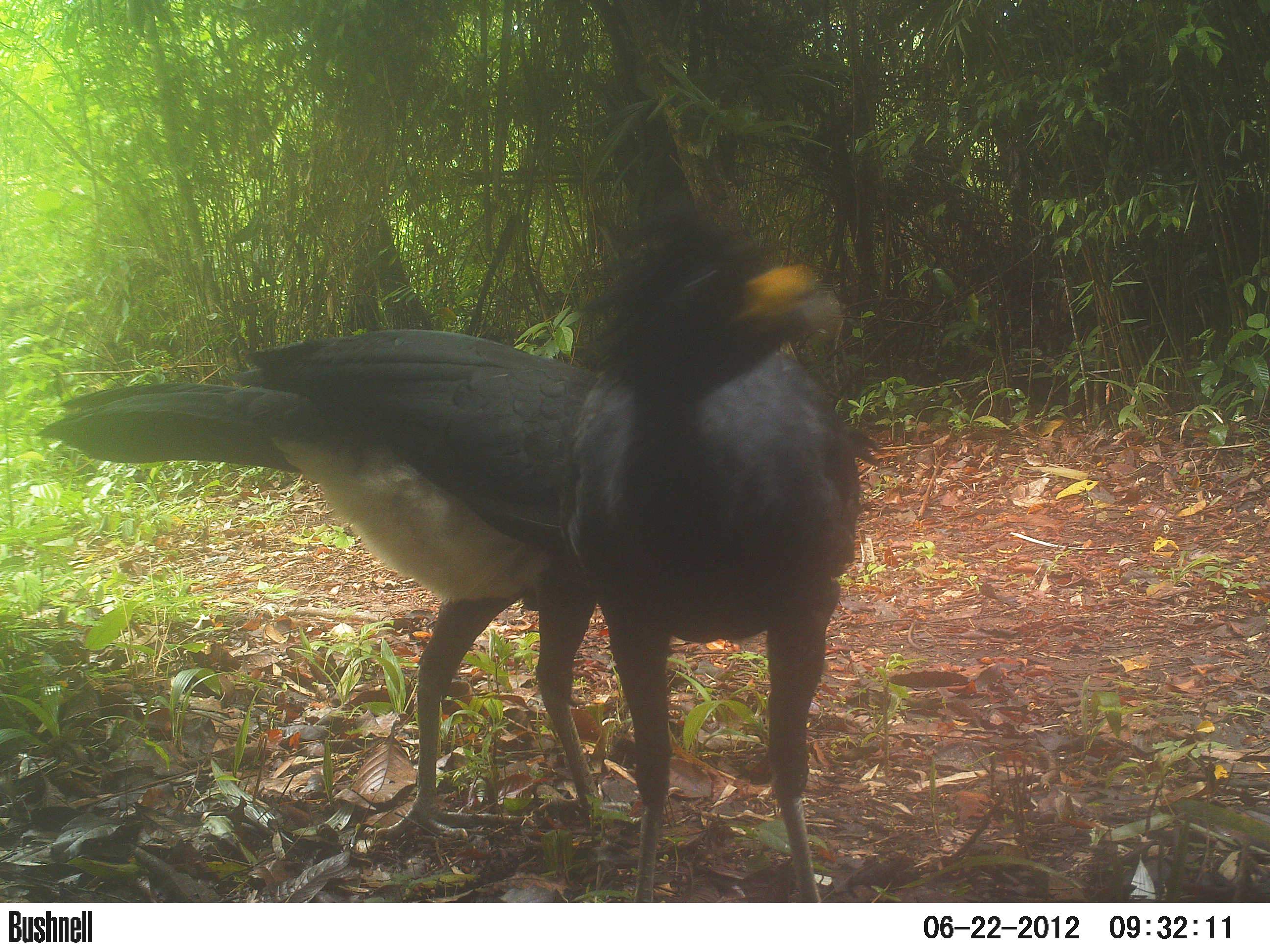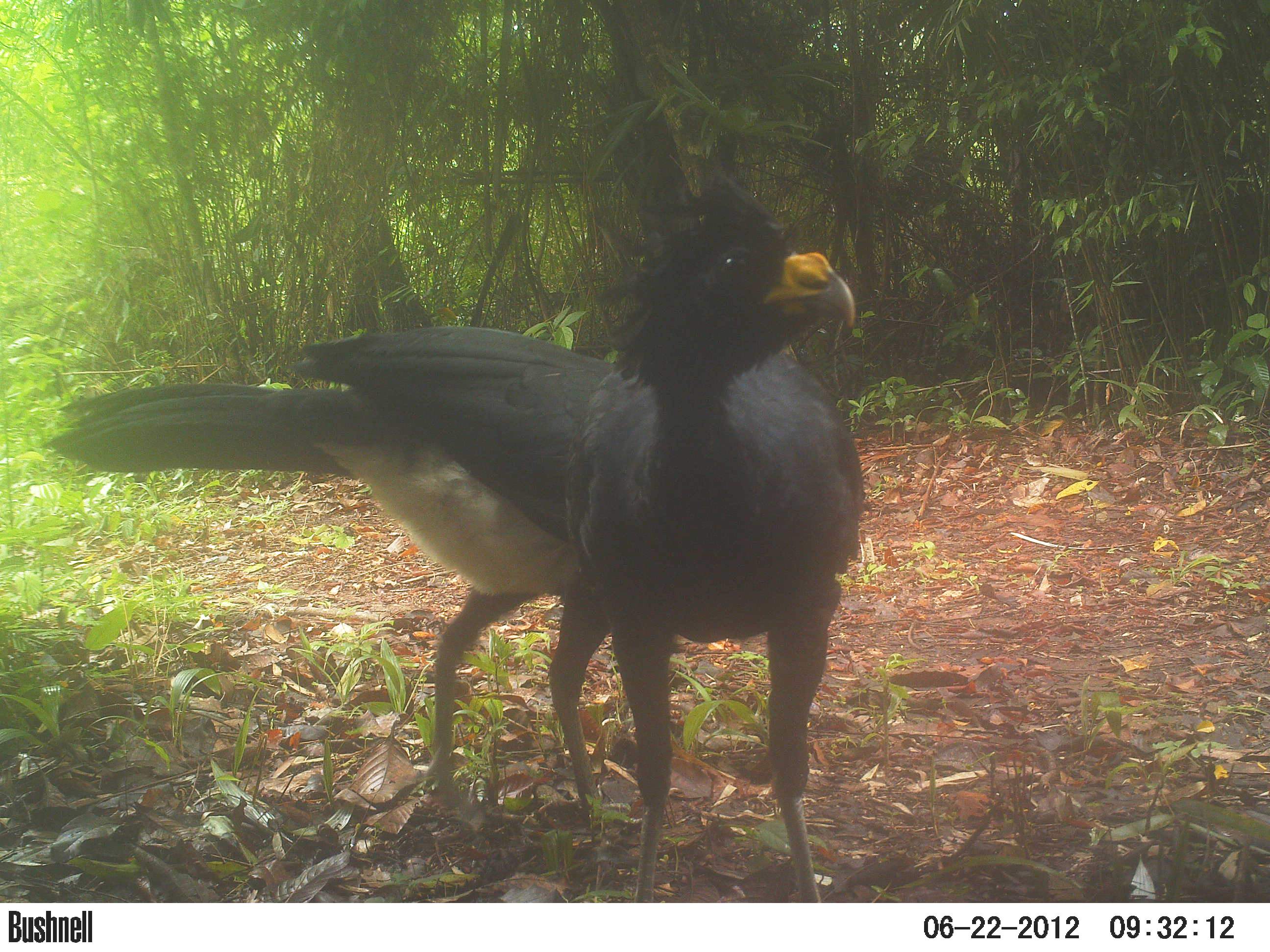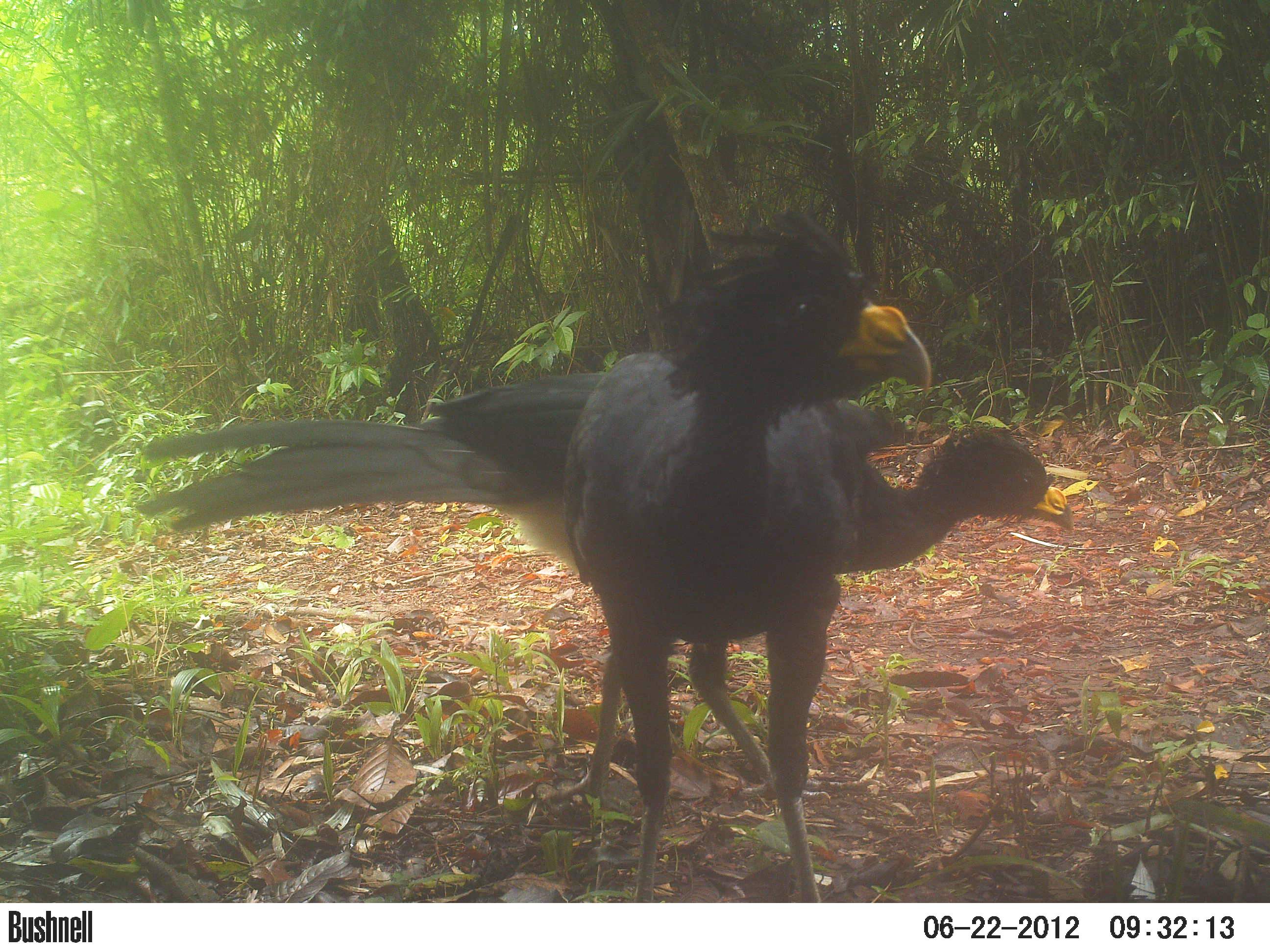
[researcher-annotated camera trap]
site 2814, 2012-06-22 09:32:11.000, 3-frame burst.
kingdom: Animalia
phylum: Chordata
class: Aves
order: Galliformes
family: Cracidae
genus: Crax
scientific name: Crax rubra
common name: great curassow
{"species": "Crax rubra (great curassow)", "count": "3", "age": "adult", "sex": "male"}